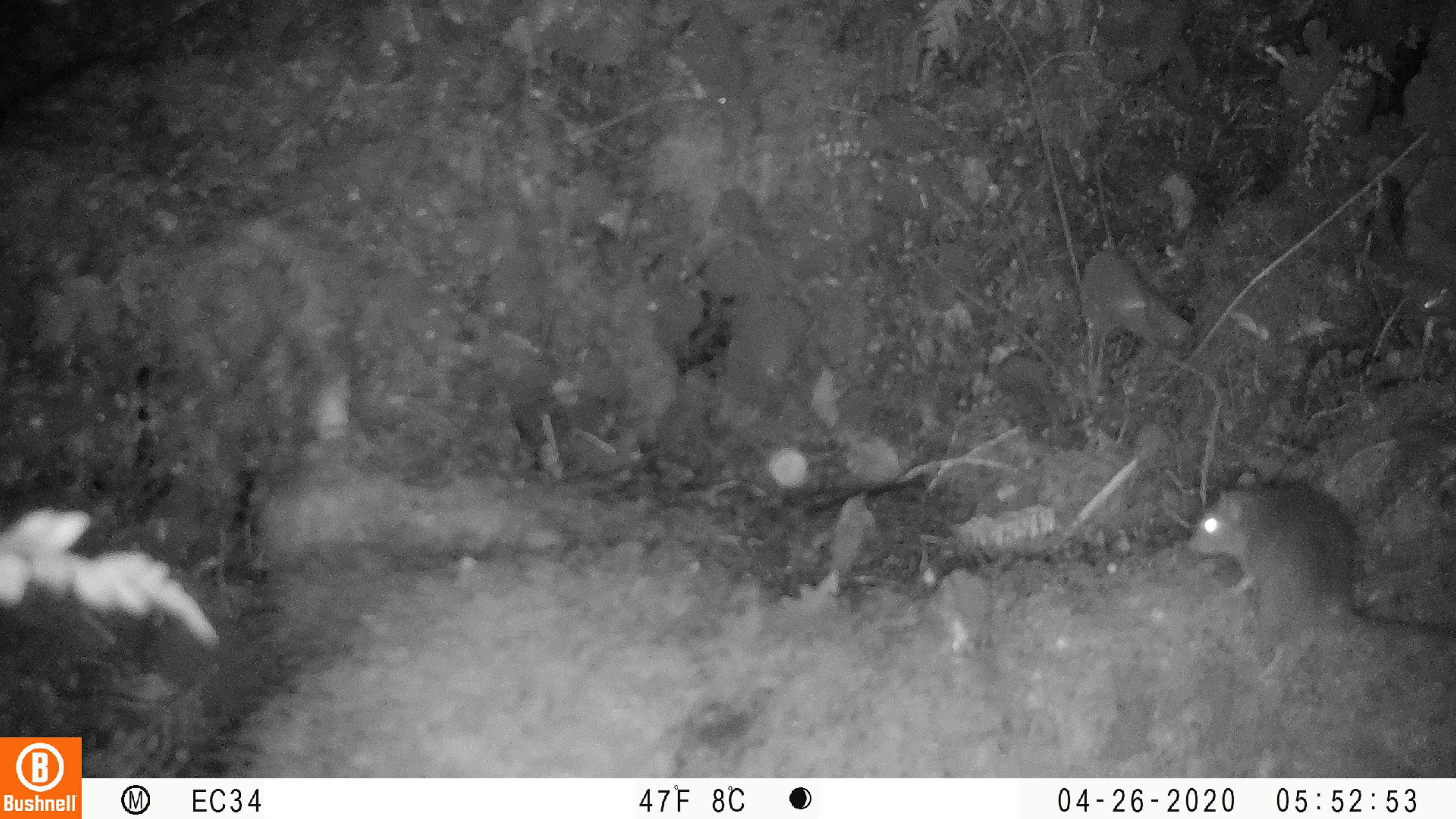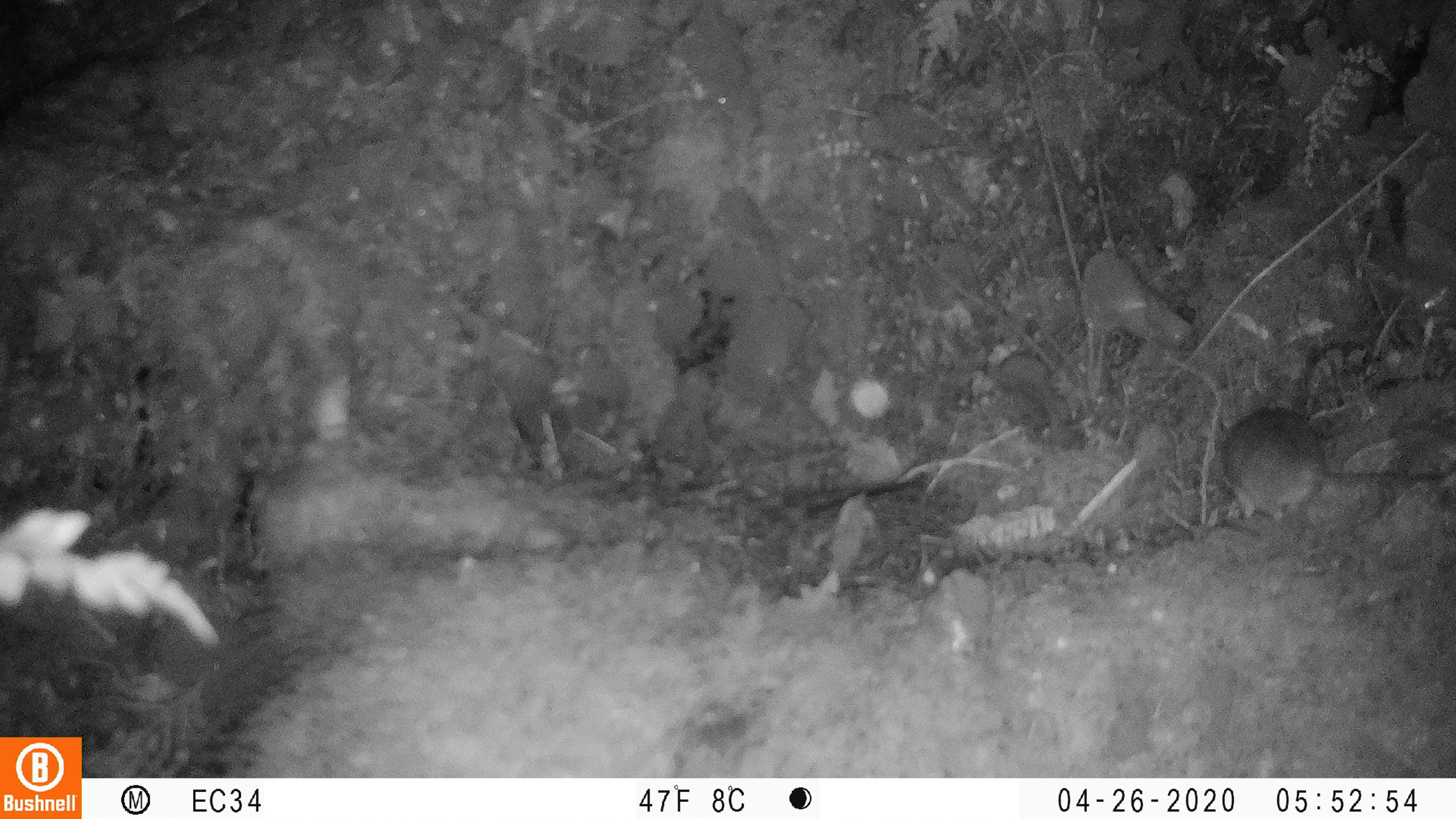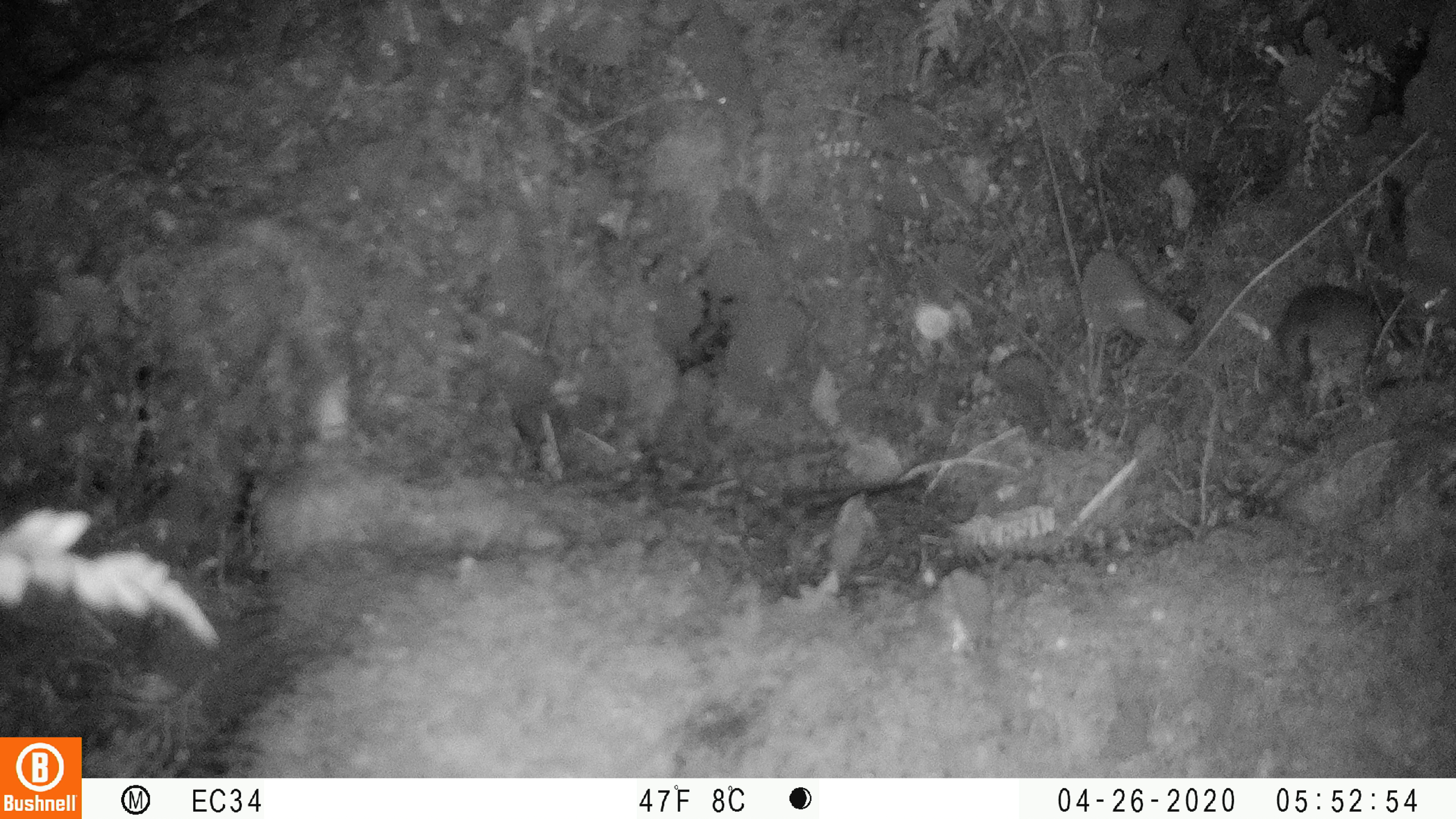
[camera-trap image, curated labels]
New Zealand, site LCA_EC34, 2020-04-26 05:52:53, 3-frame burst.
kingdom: Animalia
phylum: Chordata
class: Mammalia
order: Rodentia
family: Muridae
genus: Rattus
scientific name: Rattus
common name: rat